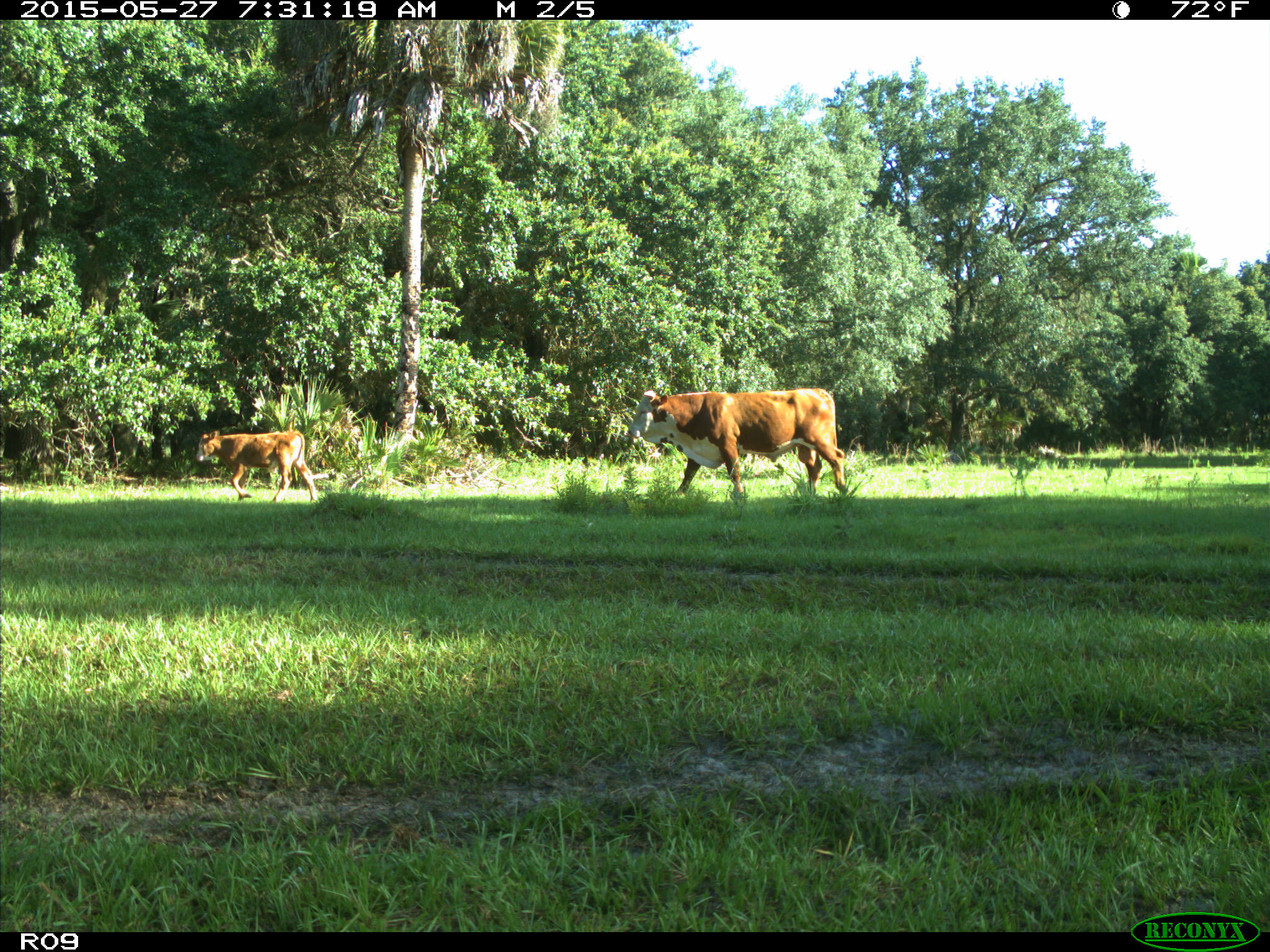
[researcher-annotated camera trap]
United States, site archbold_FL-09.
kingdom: Animalia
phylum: Chordata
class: Mammalia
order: Artiodactyla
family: Bovidae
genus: Bos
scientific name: Bos taurus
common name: domestic cow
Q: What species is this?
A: Bos taurus (domestic cow).